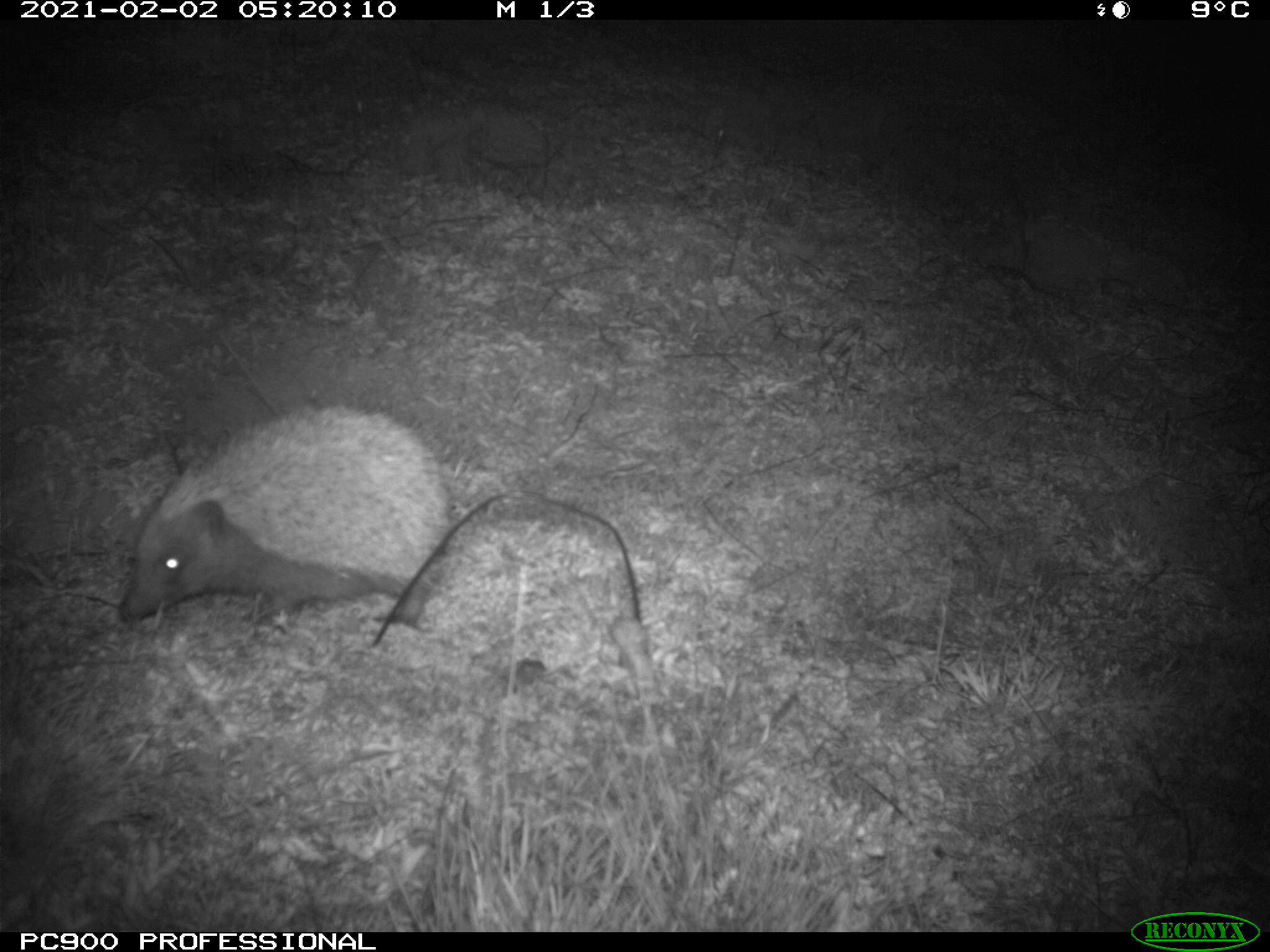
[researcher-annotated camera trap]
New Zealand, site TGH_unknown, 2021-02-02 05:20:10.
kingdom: Animalia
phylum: Chordata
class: Mammalia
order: Eulipotyphla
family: Erinaceidae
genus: Erinaceus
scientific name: Erinaceus europaeus europaeus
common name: european hedgehog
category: hedgehog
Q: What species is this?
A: Hedgehog (european hedgehog) (Erinaceus europaeus europaeus).